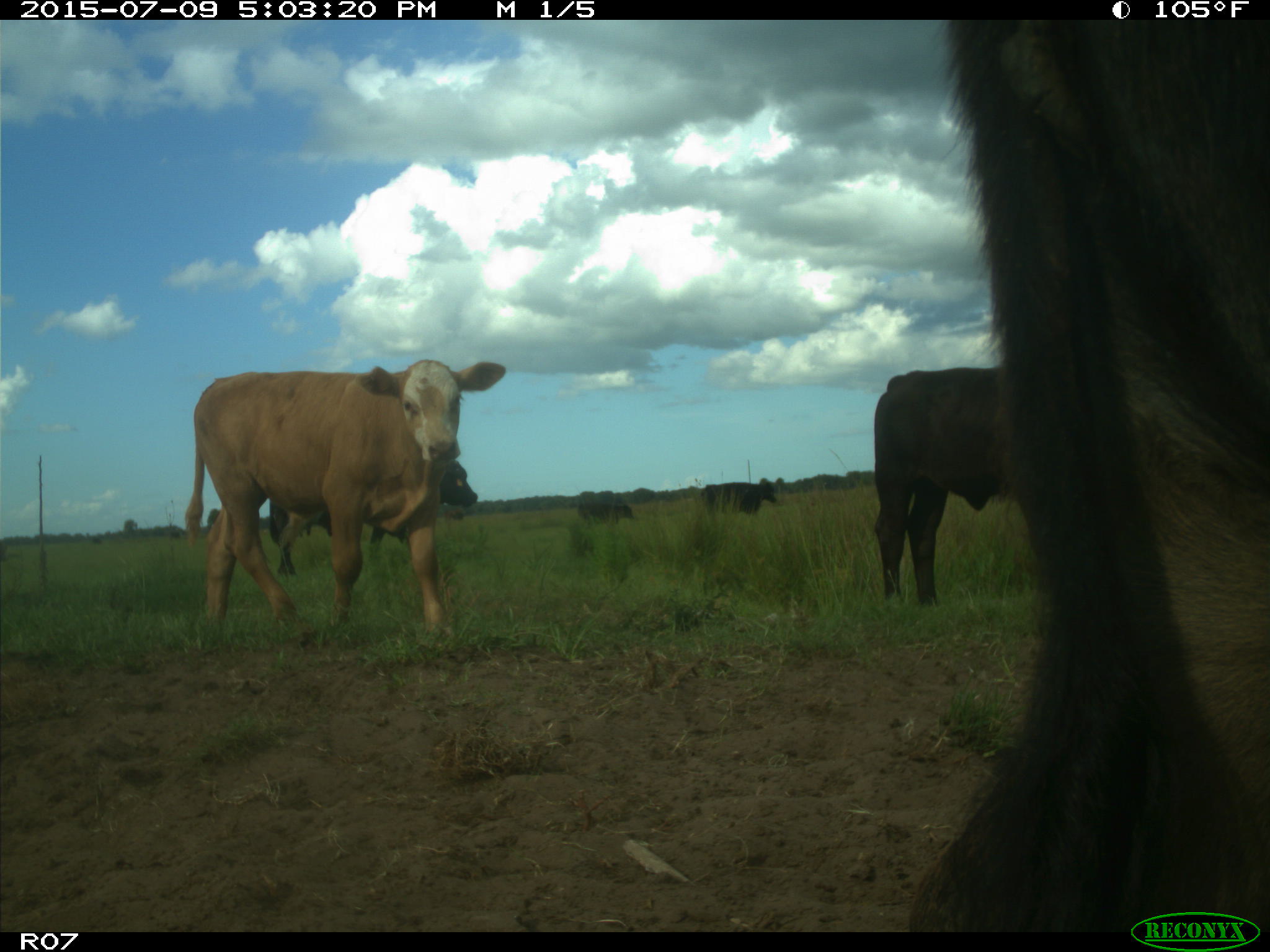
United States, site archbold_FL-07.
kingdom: Animalia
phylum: Chordata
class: Mammalia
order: Artiodactyla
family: Bovidae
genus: Bos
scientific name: Bos taurus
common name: domestic cow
Bos taurus (domestic cow).